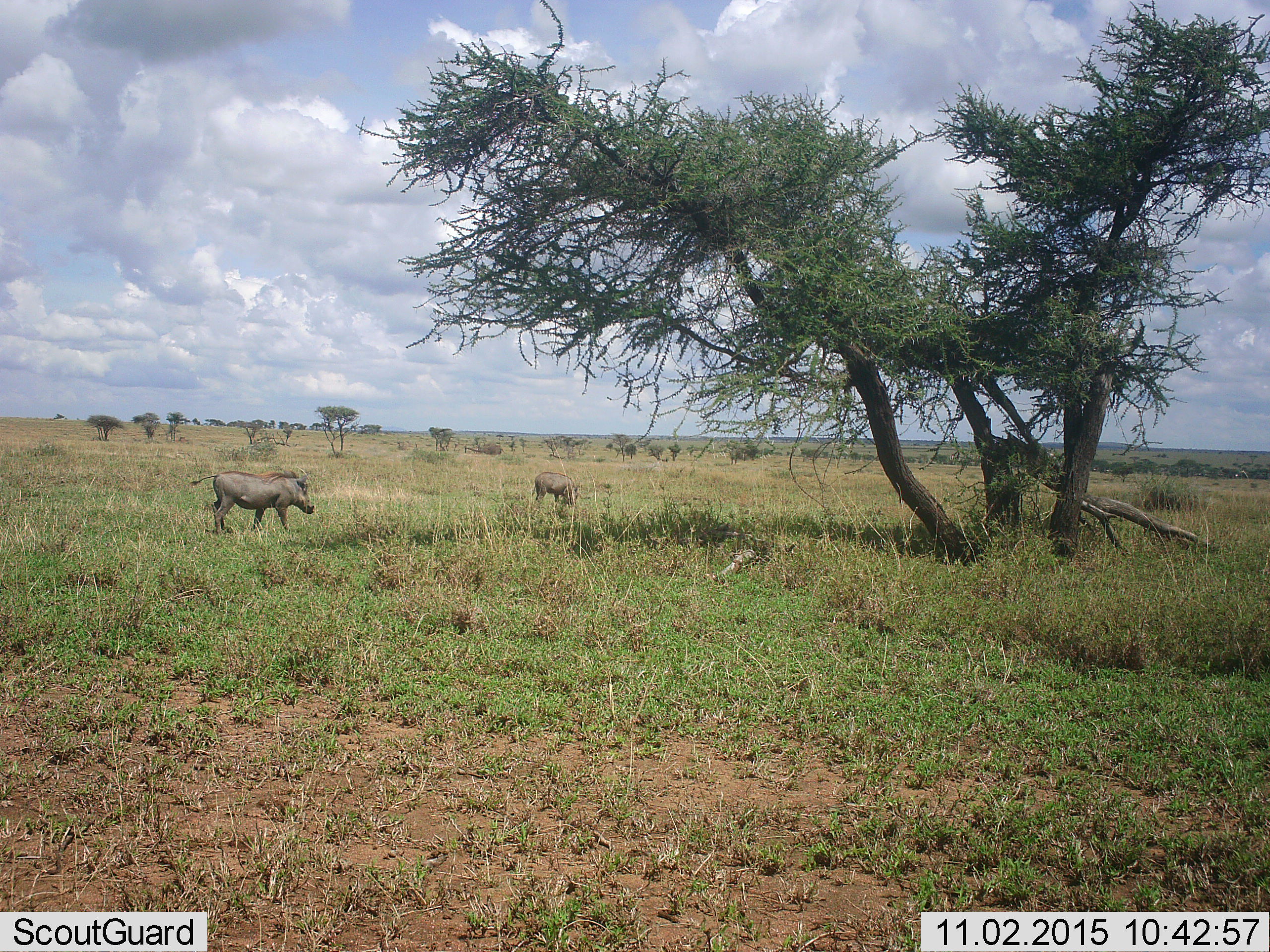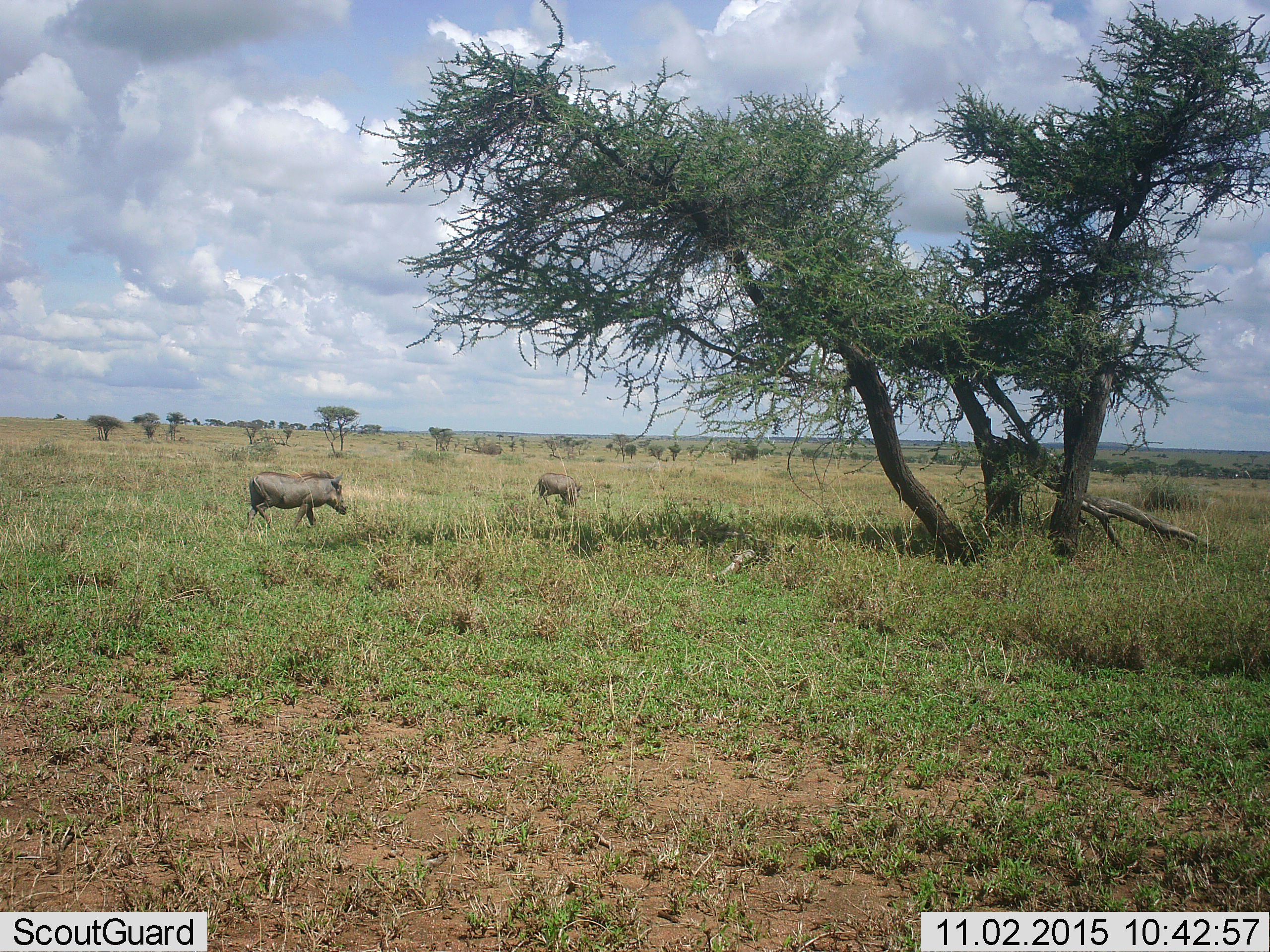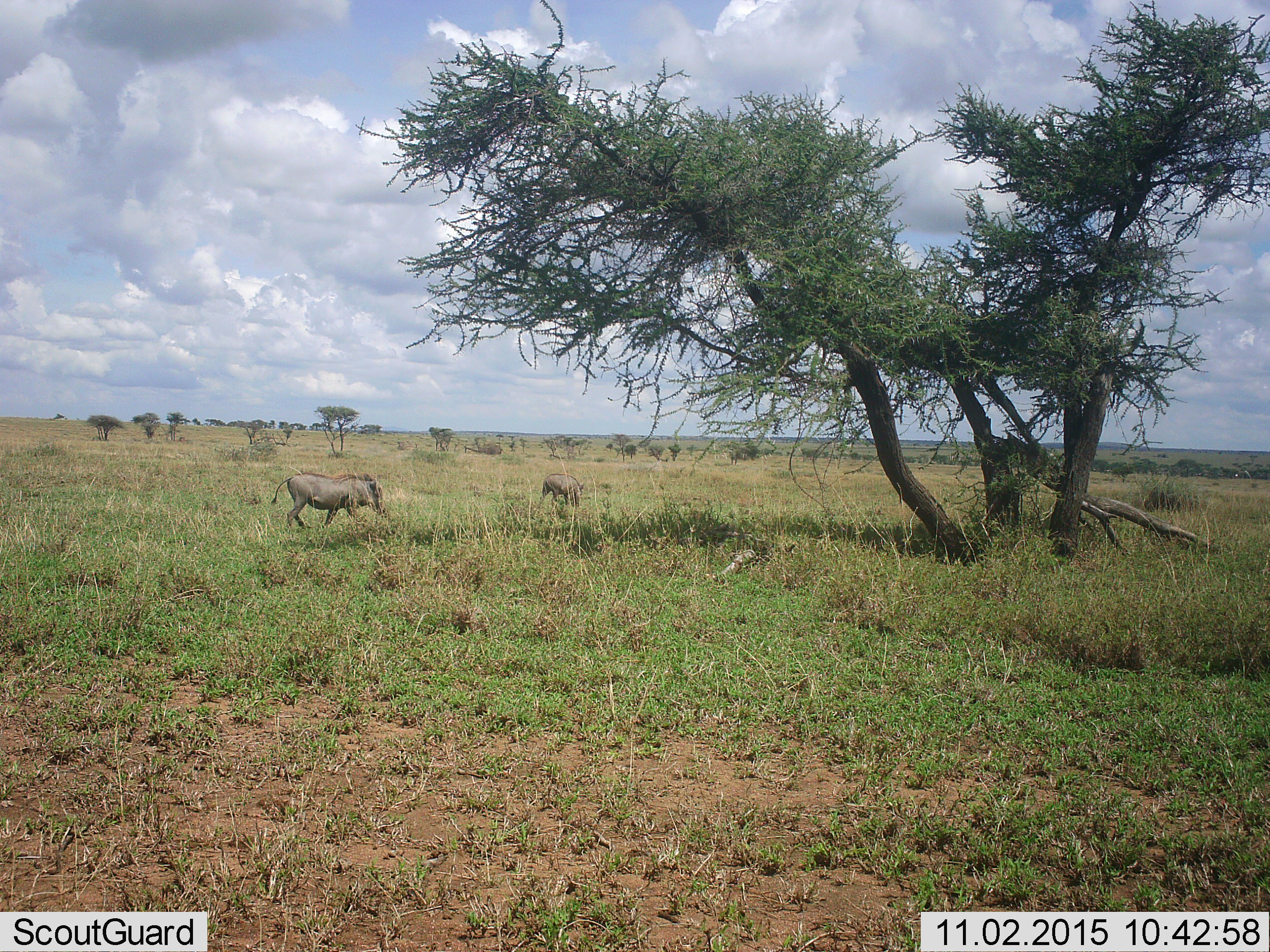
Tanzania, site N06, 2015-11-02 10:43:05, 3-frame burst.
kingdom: Animalia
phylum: Chordata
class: Mammalia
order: Artiodactyla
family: Suidae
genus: Phacochoerus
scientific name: Phacochoerus africanus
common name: warthog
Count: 2.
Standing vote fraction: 22%.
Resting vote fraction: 0%.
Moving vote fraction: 89%.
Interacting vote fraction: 0%.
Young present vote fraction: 22%.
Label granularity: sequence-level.